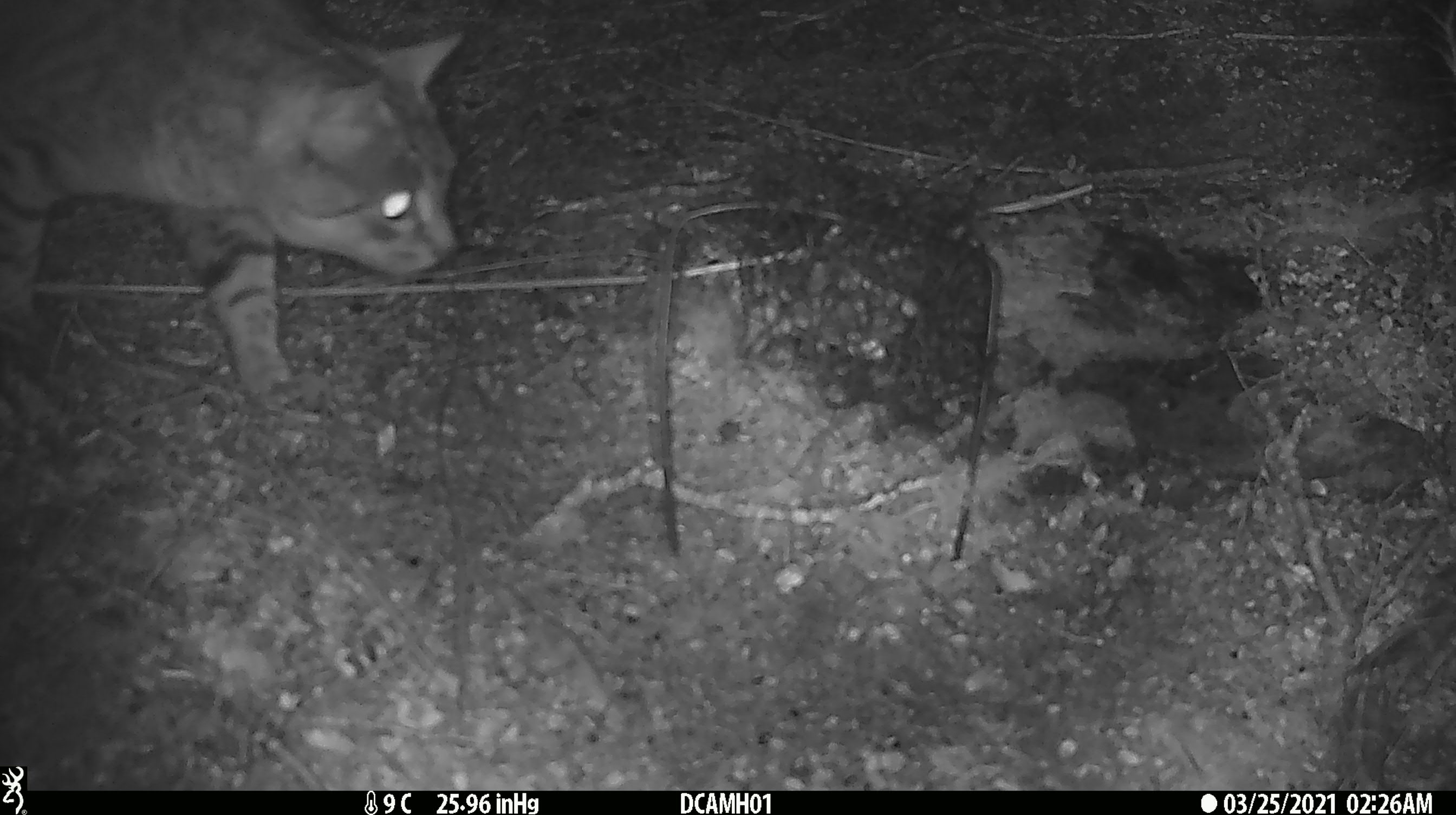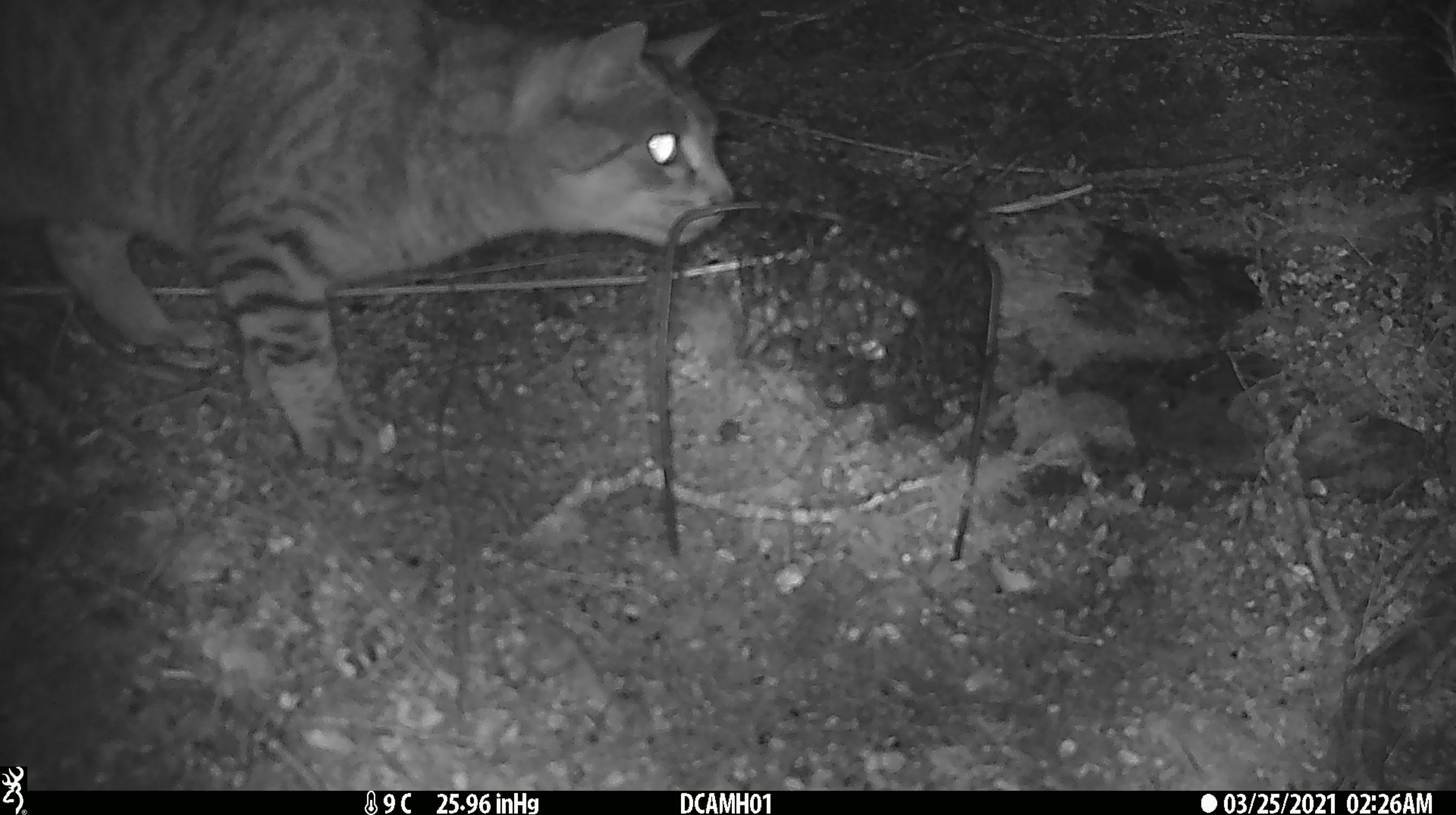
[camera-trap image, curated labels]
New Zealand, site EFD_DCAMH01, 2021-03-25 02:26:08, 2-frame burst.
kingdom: Animalia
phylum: Chordata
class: Mammalia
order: Carnivora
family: Felidae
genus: Felis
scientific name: Felis catus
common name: domestic cat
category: cat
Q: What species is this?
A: Cat (domestic cat) (Felis catus).